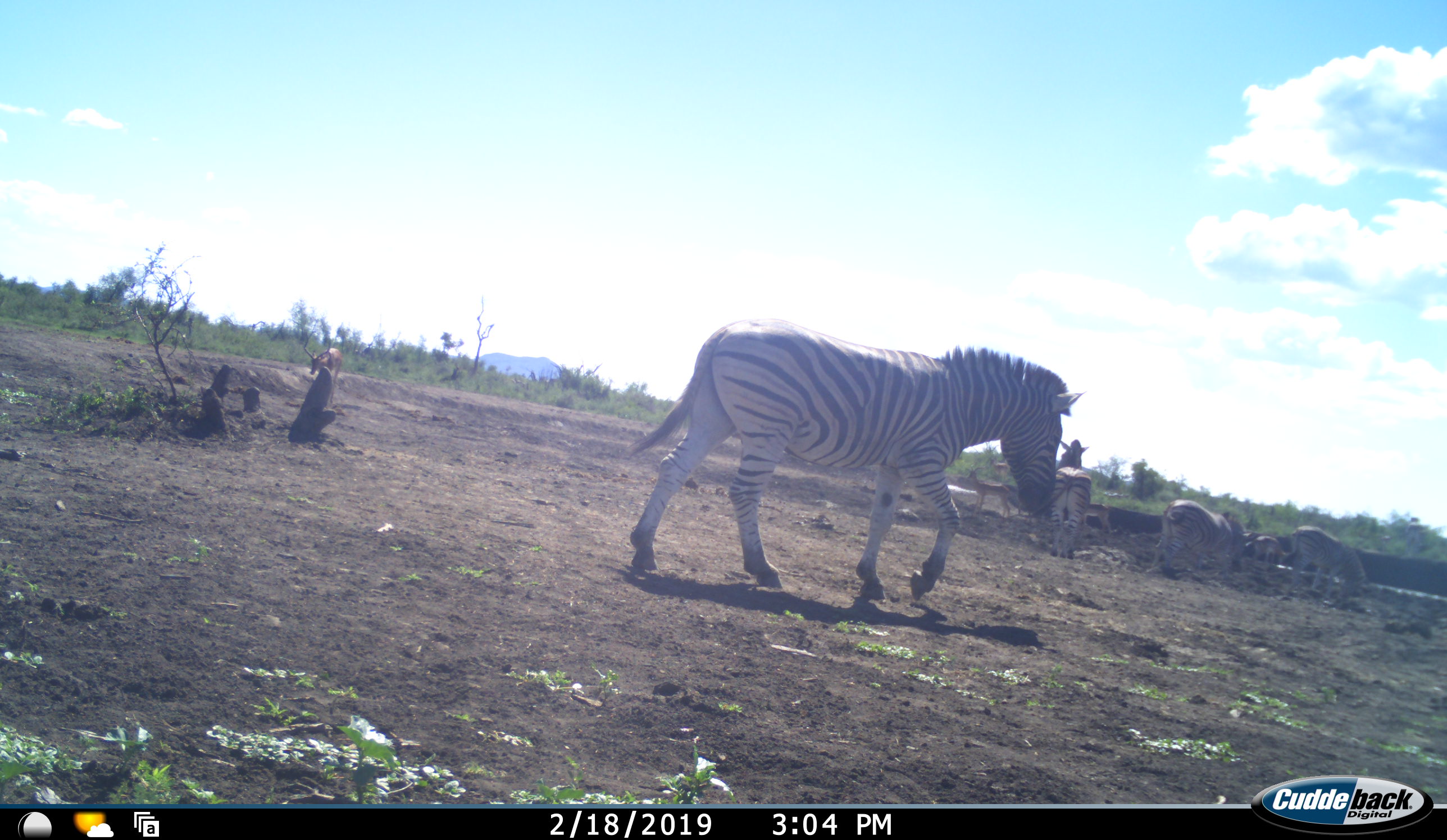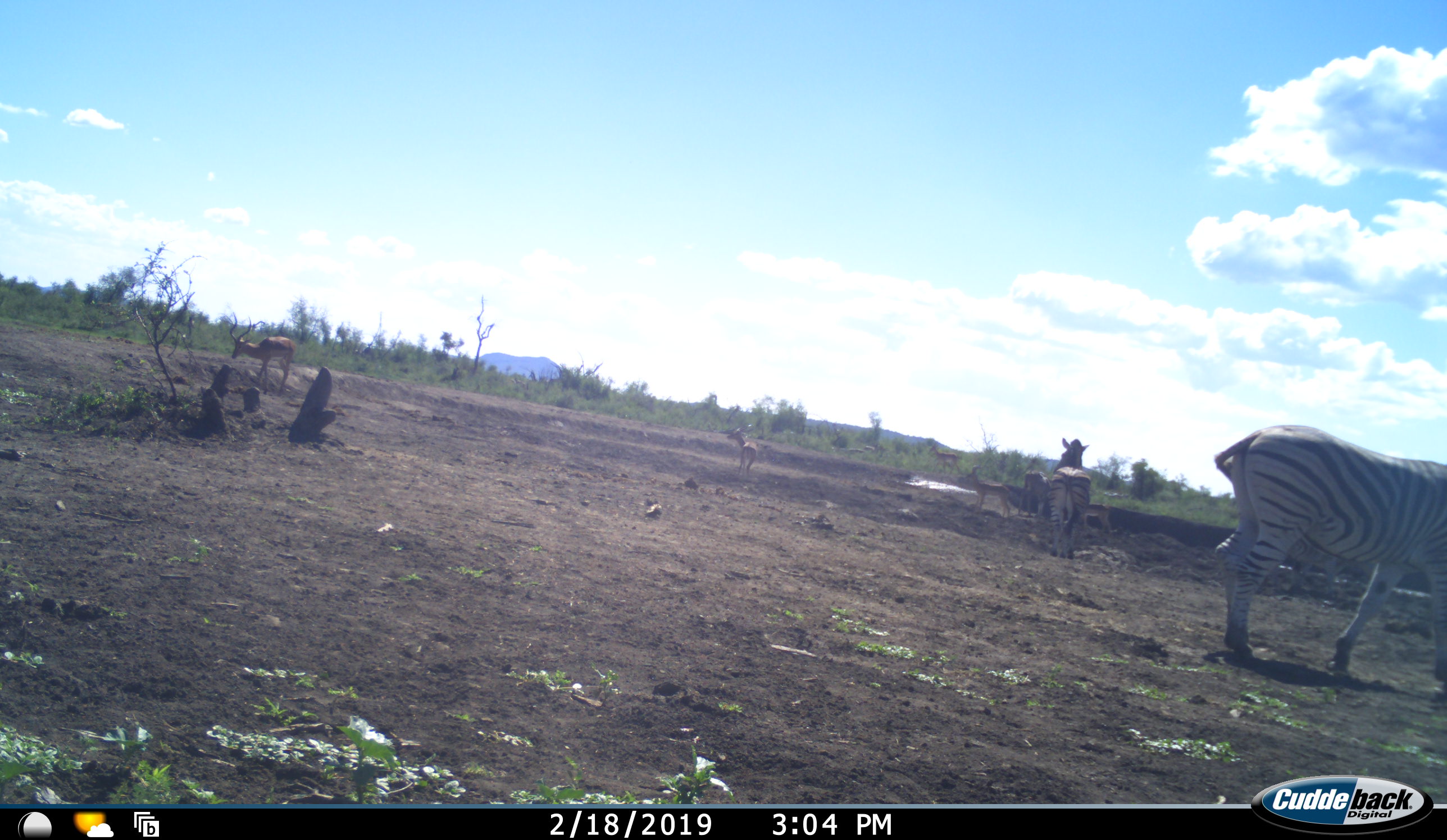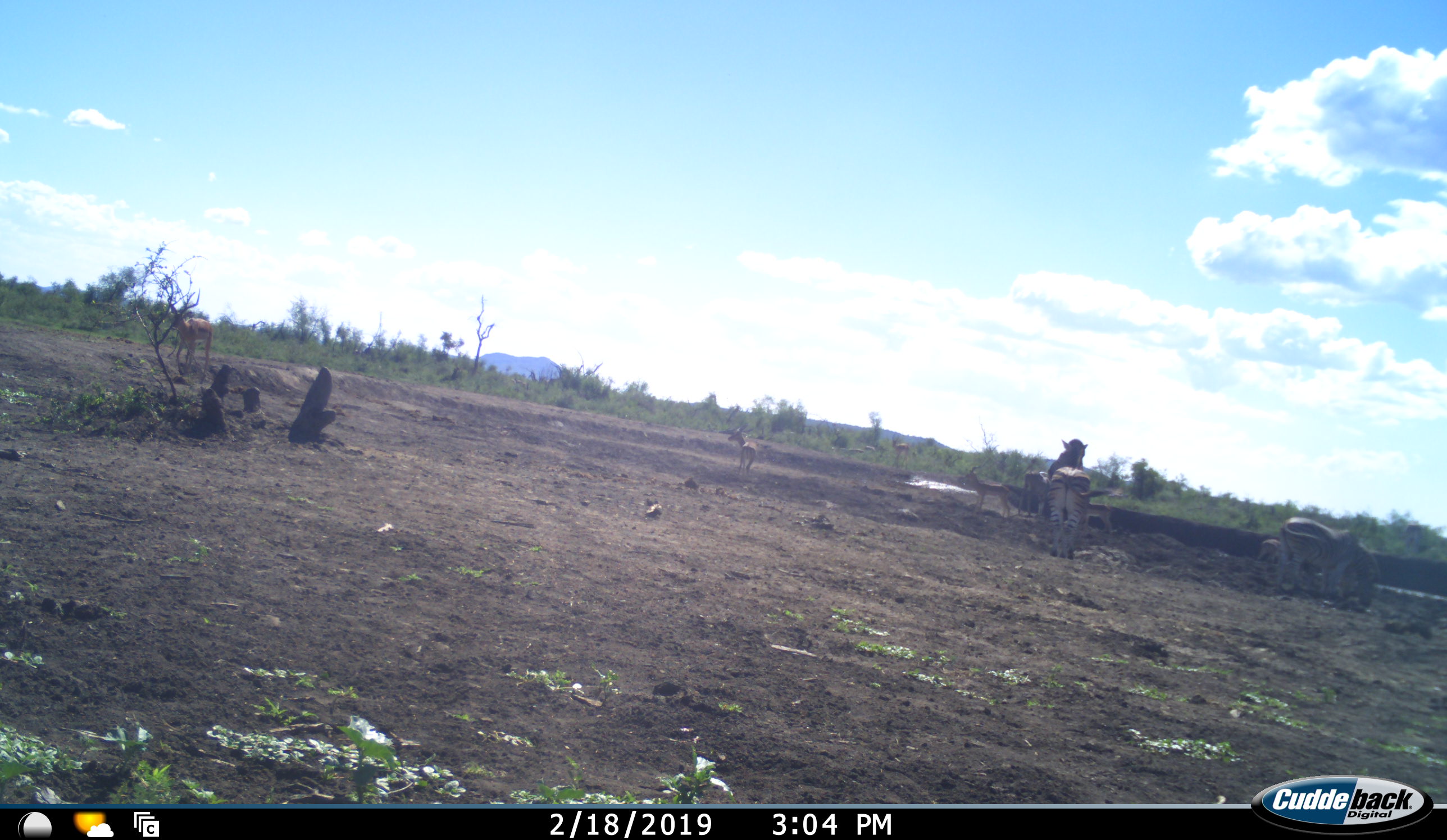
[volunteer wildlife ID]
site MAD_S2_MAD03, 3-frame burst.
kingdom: Animalia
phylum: Chordata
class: Mammalia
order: Artiodactyla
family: Bovidae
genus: Aepyceros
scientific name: Aepyceros melampus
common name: impala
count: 5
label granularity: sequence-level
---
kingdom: Animalia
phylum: Chordata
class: Mammalia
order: Perissodactyla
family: Equidae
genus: Equus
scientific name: Equus quagga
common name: plains zebra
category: zebraplains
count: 4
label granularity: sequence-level